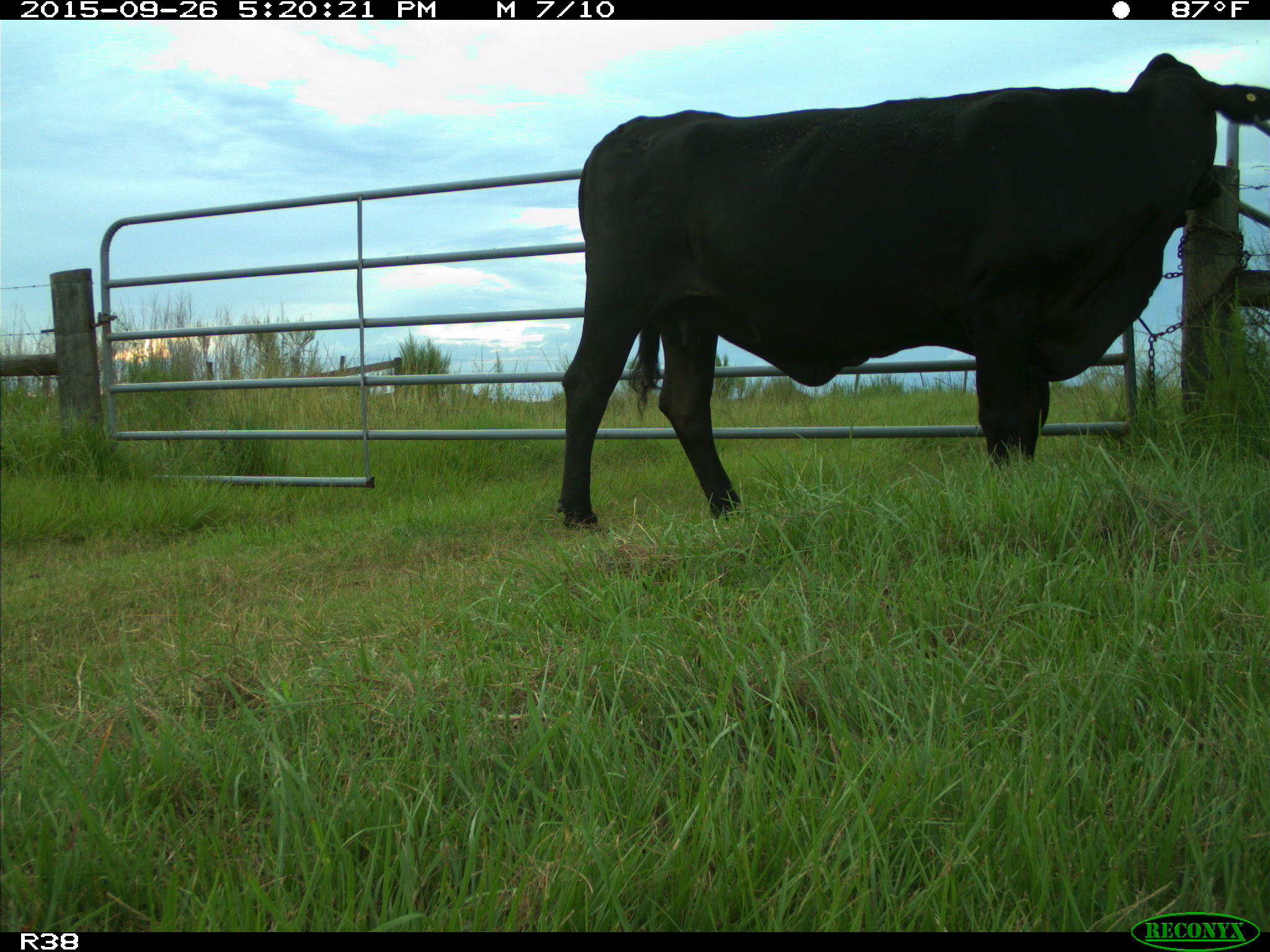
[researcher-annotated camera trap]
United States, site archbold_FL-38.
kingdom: Animalia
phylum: Chordata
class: Mammalia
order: Artiodactyla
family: Bovidae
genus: Bos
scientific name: Bos taurus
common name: domestic cow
Bos taurus (domestic cow).